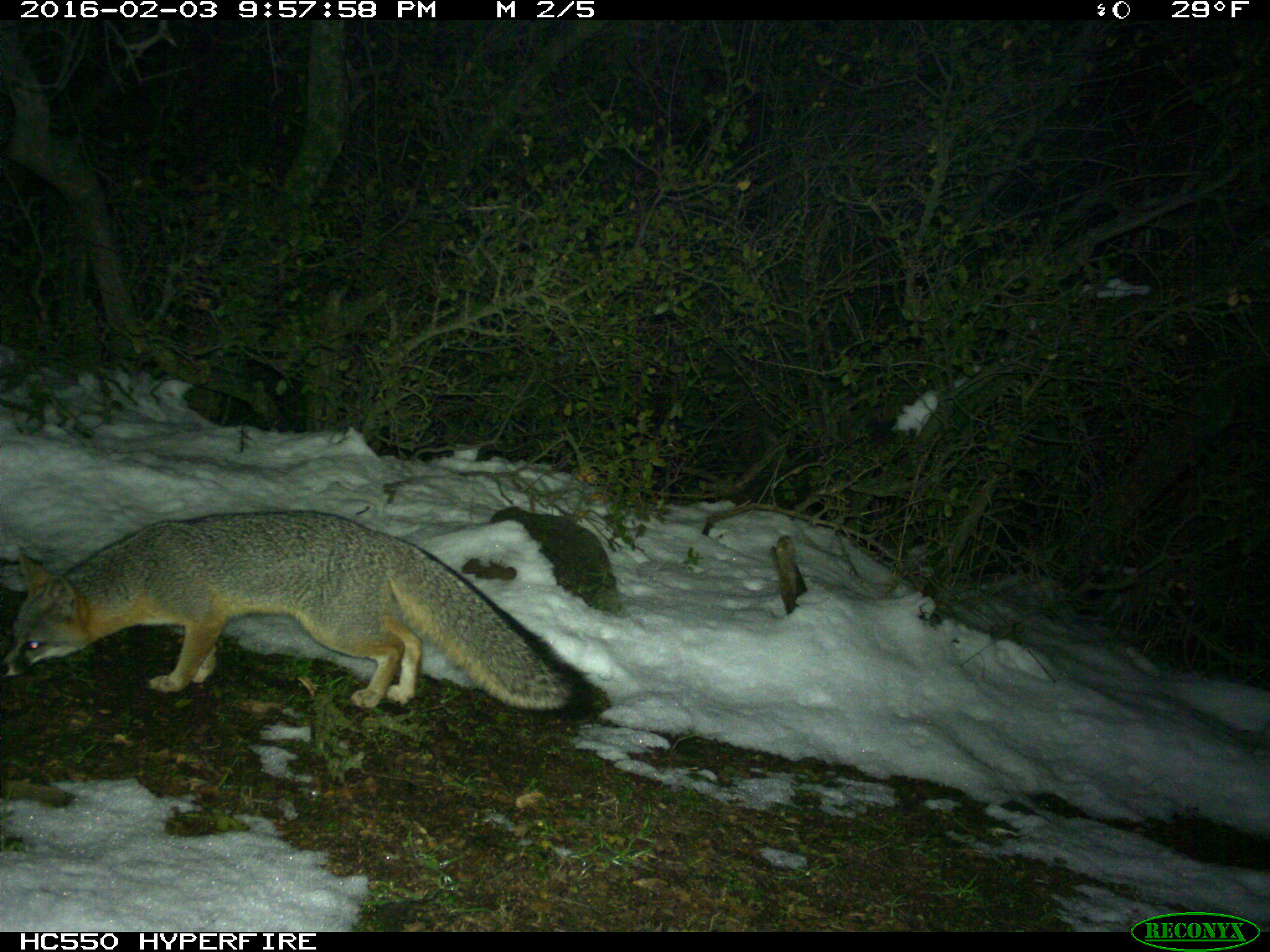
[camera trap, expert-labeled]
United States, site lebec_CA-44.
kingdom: Animalia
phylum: Chordata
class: Mammalia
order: Carnivora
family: Canidae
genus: Urocyon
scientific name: Urocyon cinereoargenteus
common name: gray fox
Urocyon cinereoargenteus (gray fox).